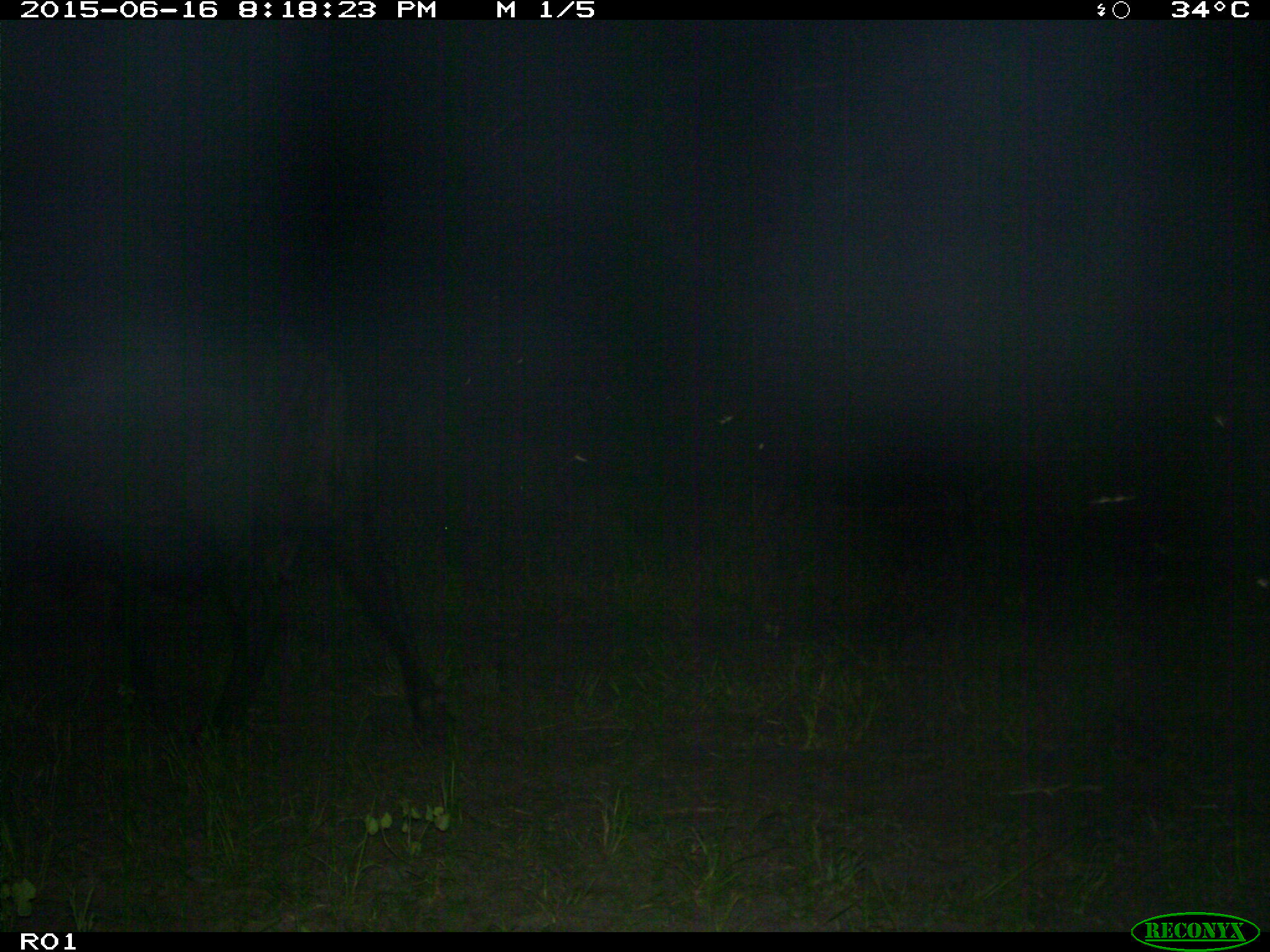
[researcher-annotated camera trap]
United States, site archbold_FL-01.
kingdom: Animalia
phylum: Chordata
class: Mammalia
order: Artiodactyla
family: Bovidae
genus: Bos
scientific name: Bos taurus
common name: domestic cow